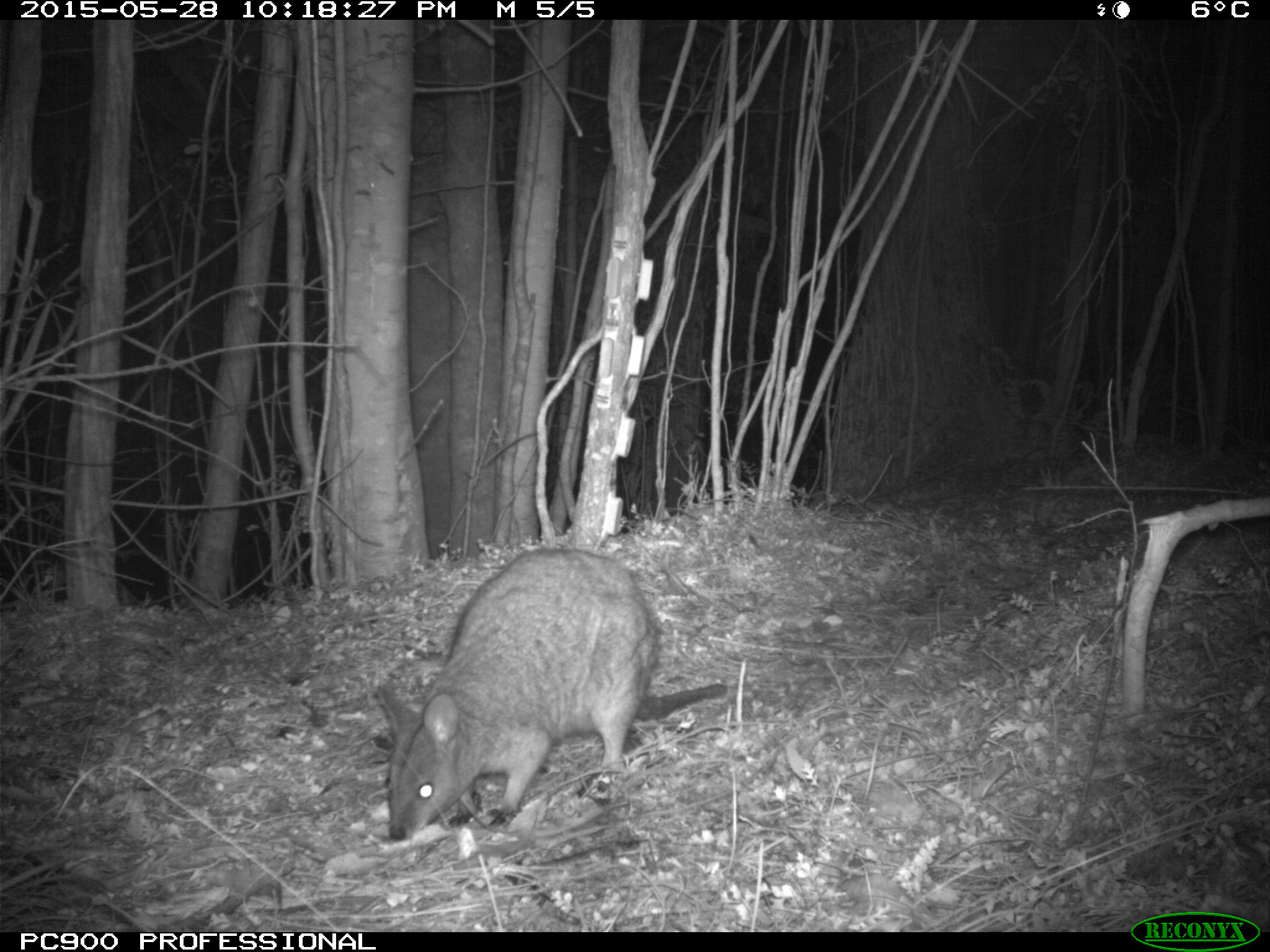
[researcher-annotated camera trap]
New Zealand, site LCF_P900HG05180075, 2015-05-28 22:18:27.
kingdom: Animalia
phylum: Chordata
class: Mammalia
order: Diprotodontia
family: Macropodidae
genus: Notamacropus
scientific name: Notamacropus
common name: wallaby